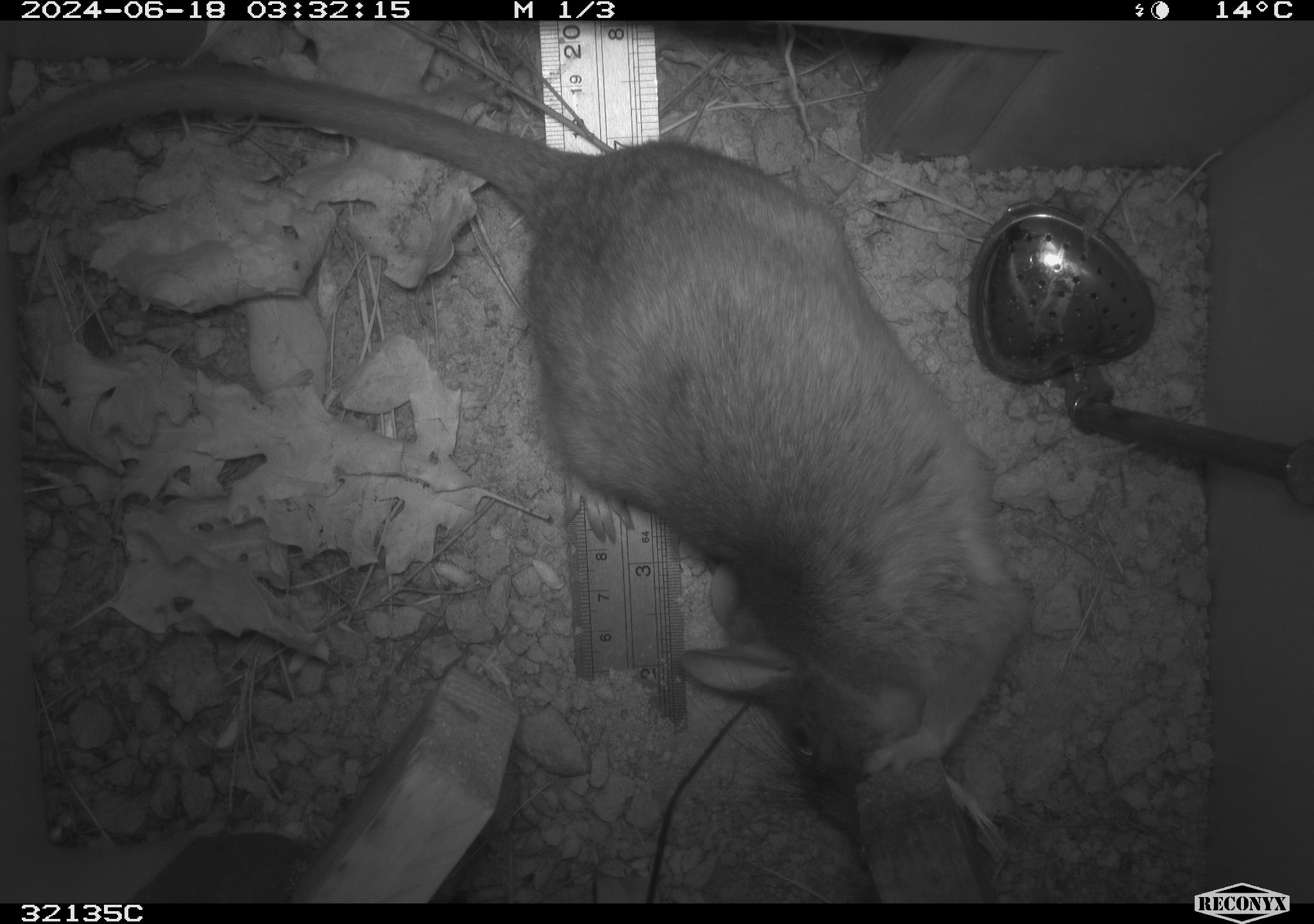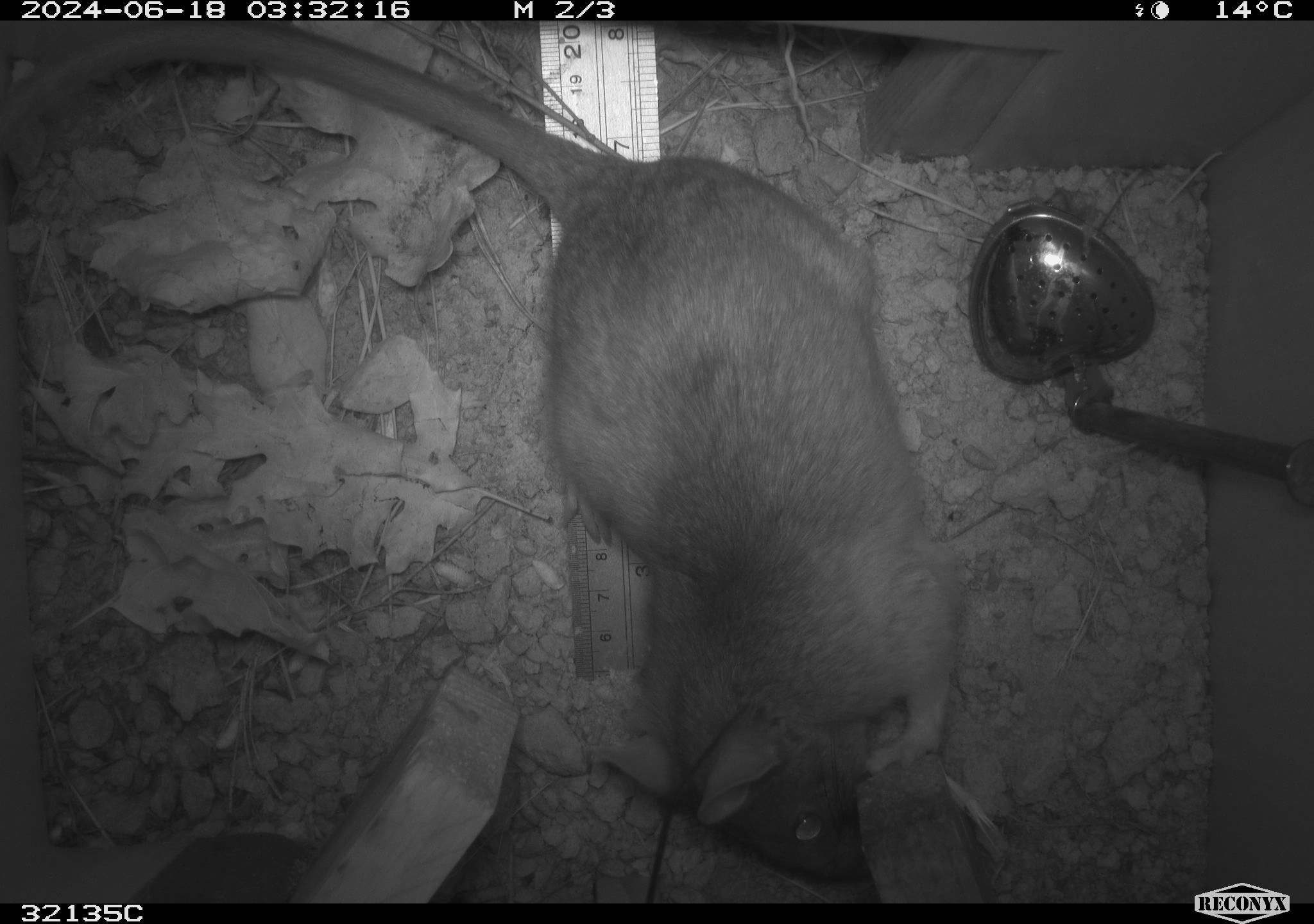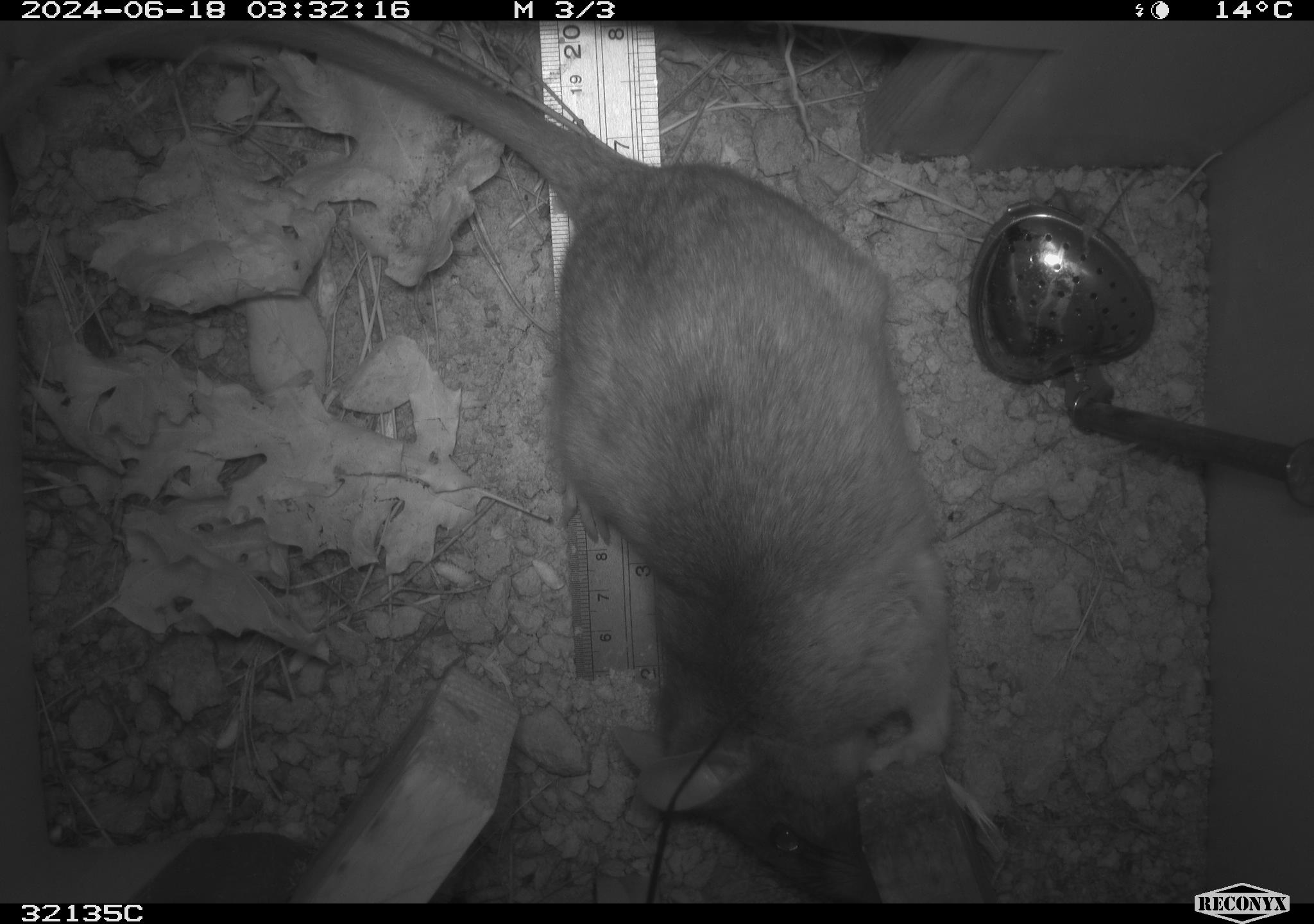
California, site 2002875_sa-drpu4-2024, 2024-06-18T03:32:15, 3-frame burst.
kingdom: Animalia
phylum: Chordata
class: Mammalia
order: Rodentia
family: Cricetidae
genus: Neotoma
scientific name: Neotoma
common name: pack rat or woodrat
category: neotoma species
Neotoma species (pack rat or woodrat) (Neotoma).